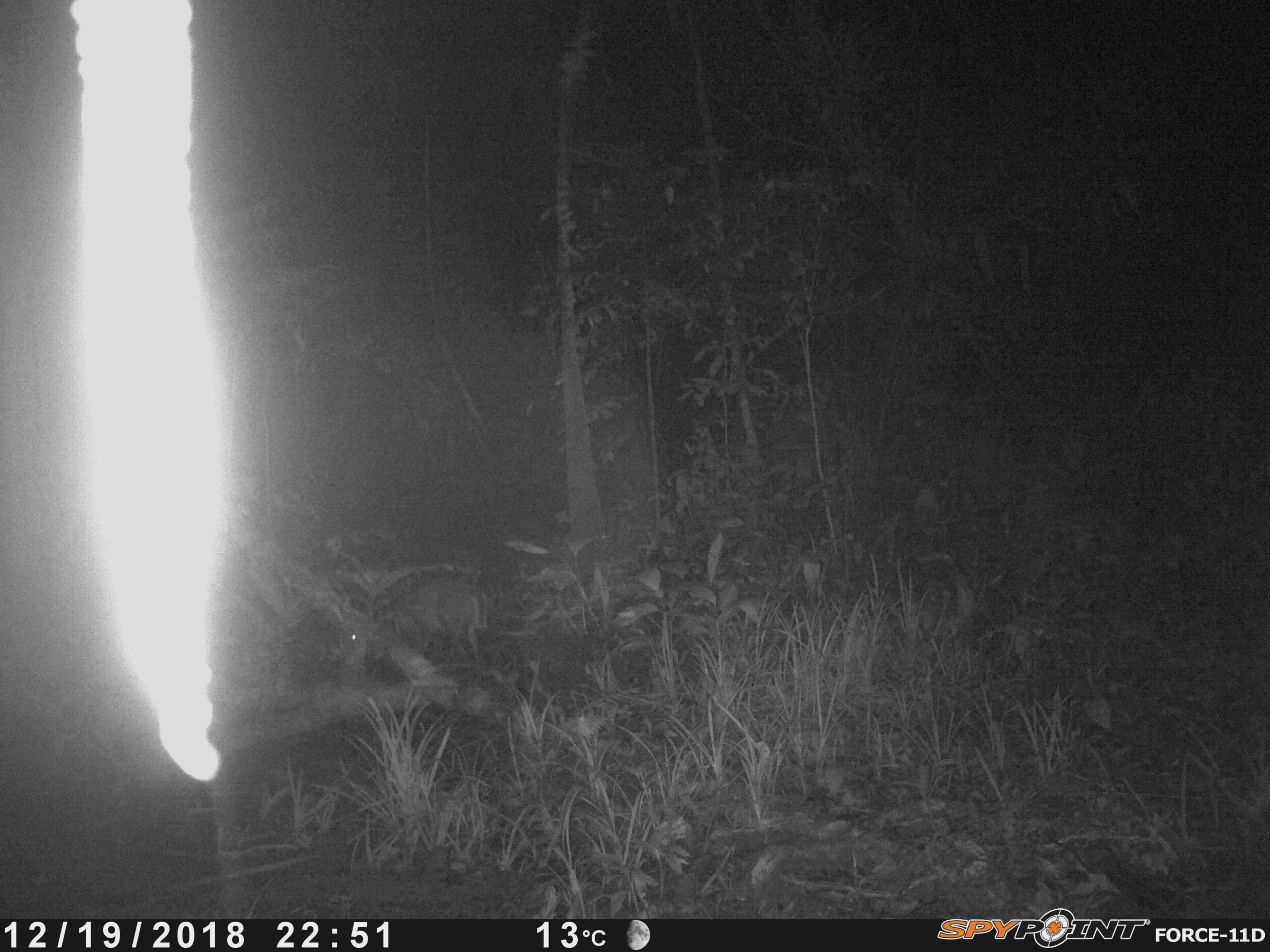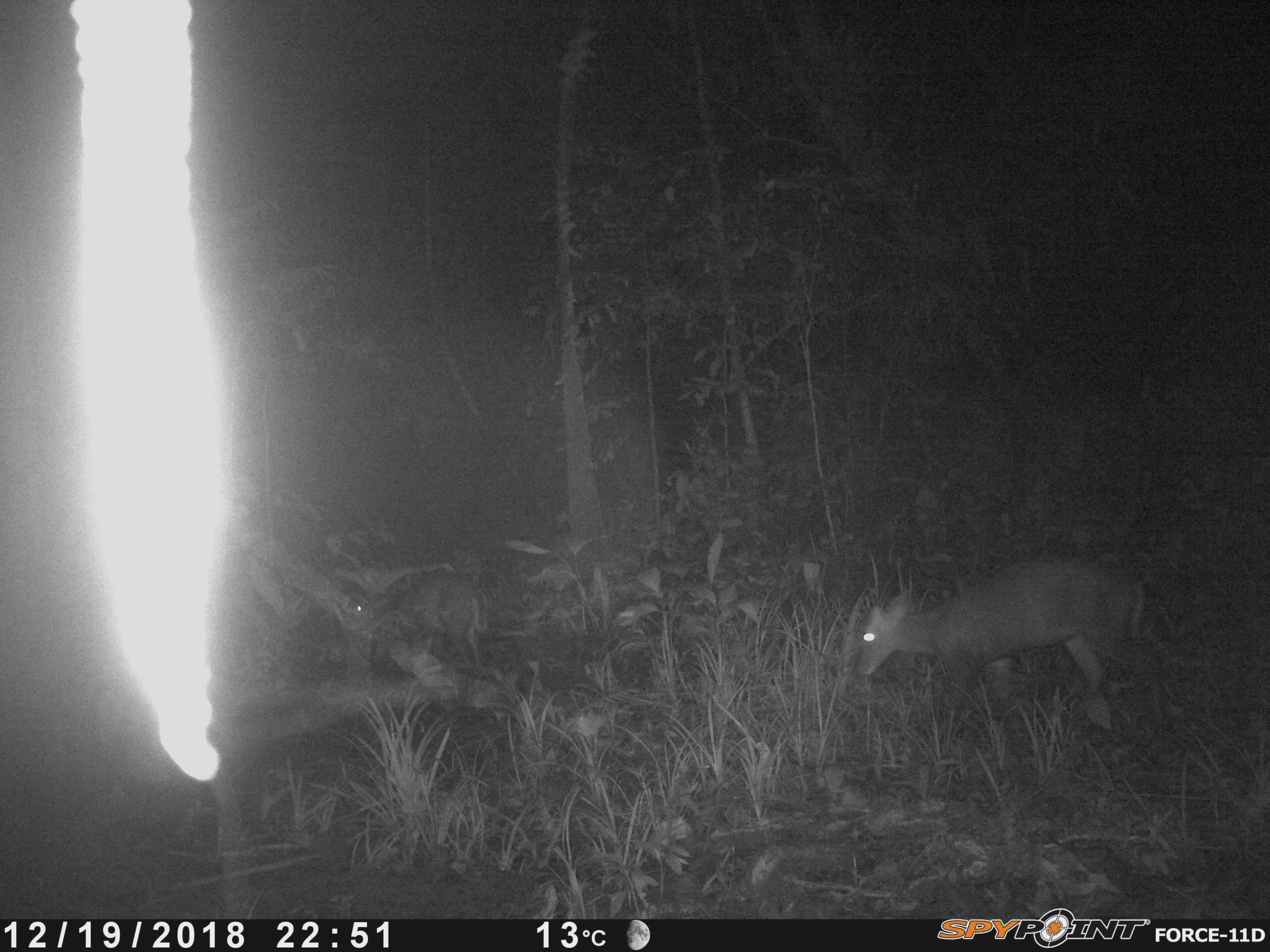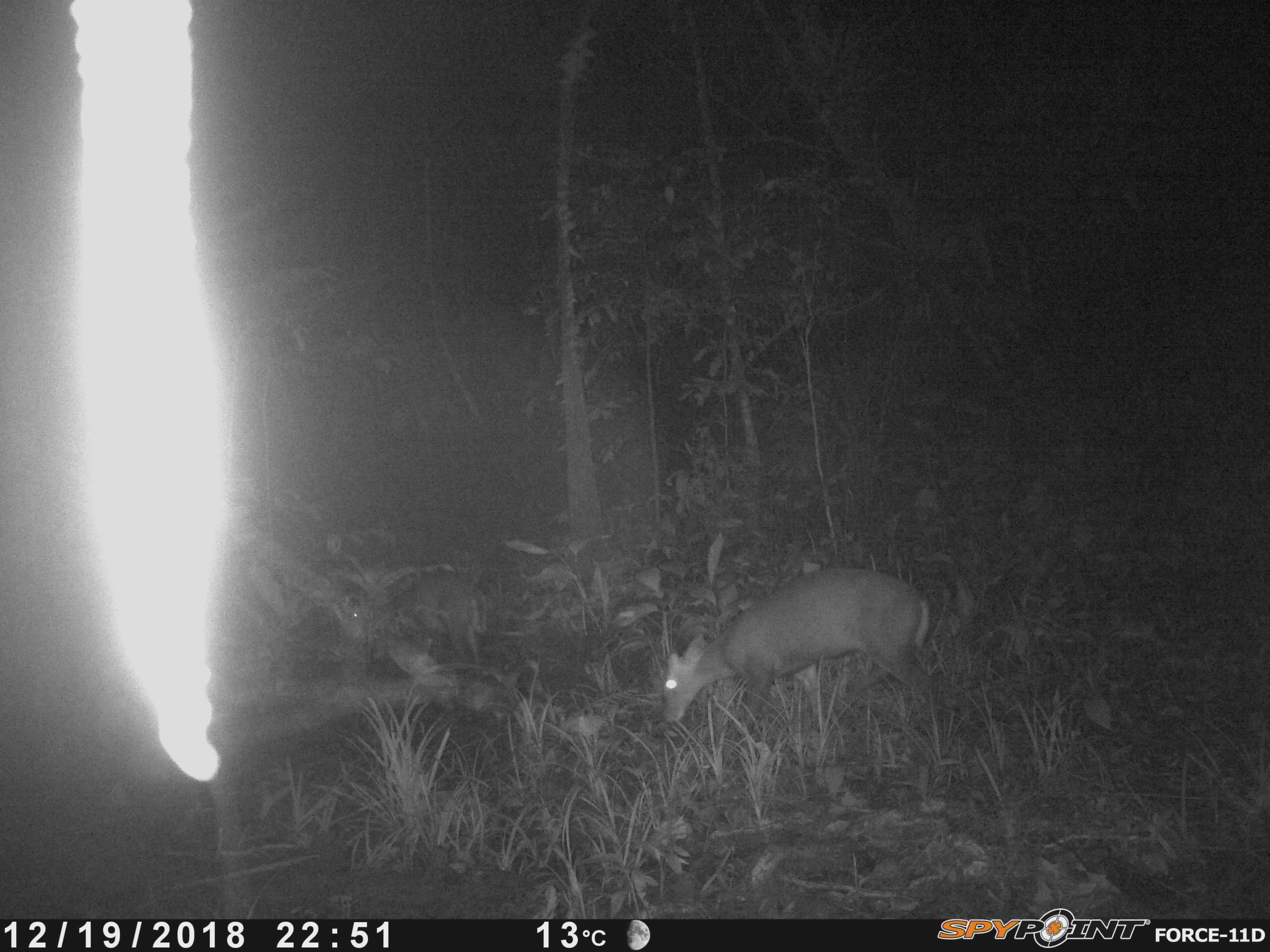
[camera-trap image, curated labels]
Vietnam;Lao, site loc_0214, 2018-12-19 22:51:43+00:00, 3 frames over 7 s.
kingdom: Animalia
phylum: Chordata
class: Mammalia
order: Artiodactyla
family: Cervidae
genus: Muntiacus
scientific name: Muntiacus rooseveltorum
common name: roosevelt's muntjac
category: roosevelts muntjac group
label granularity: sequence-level